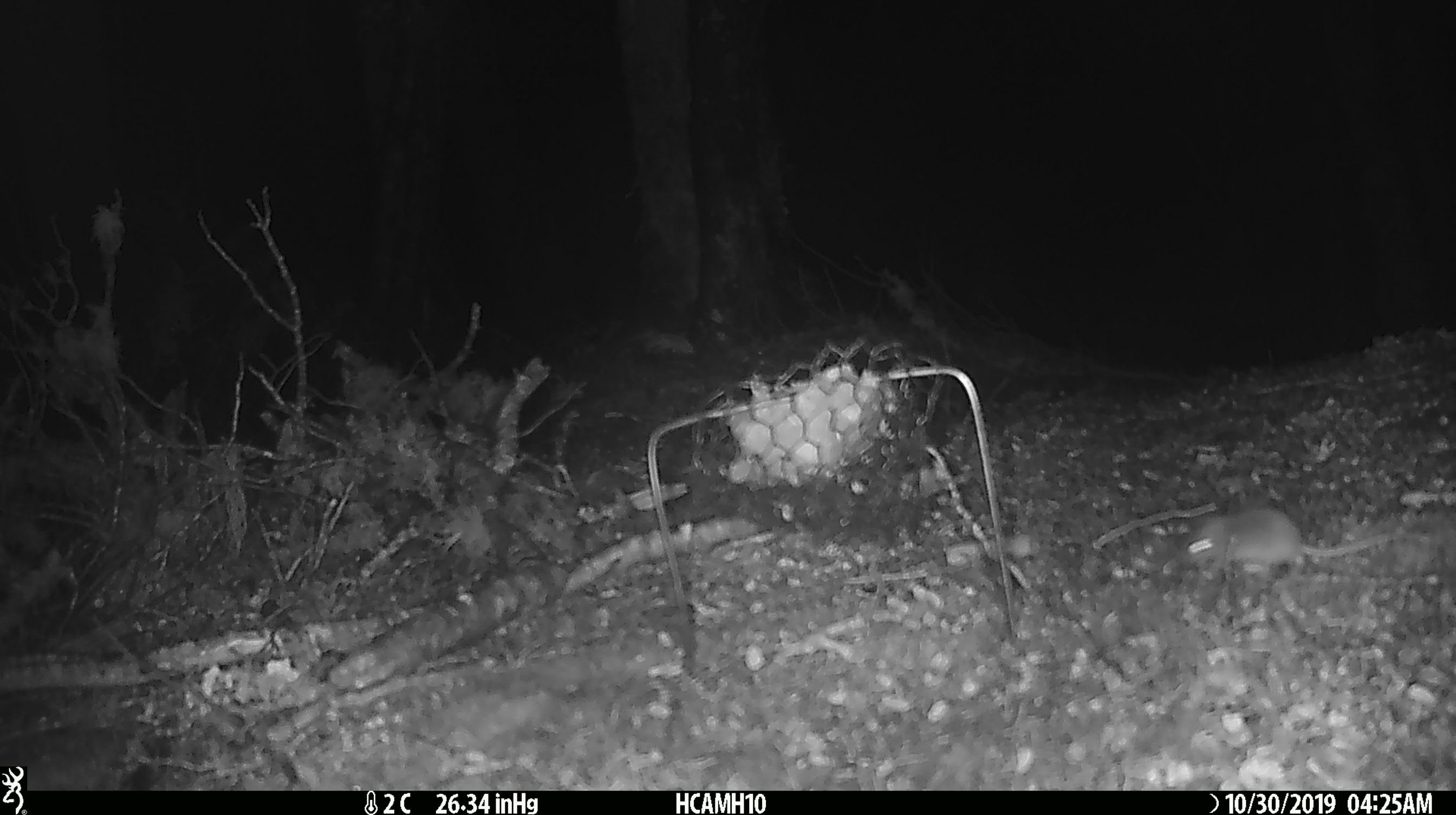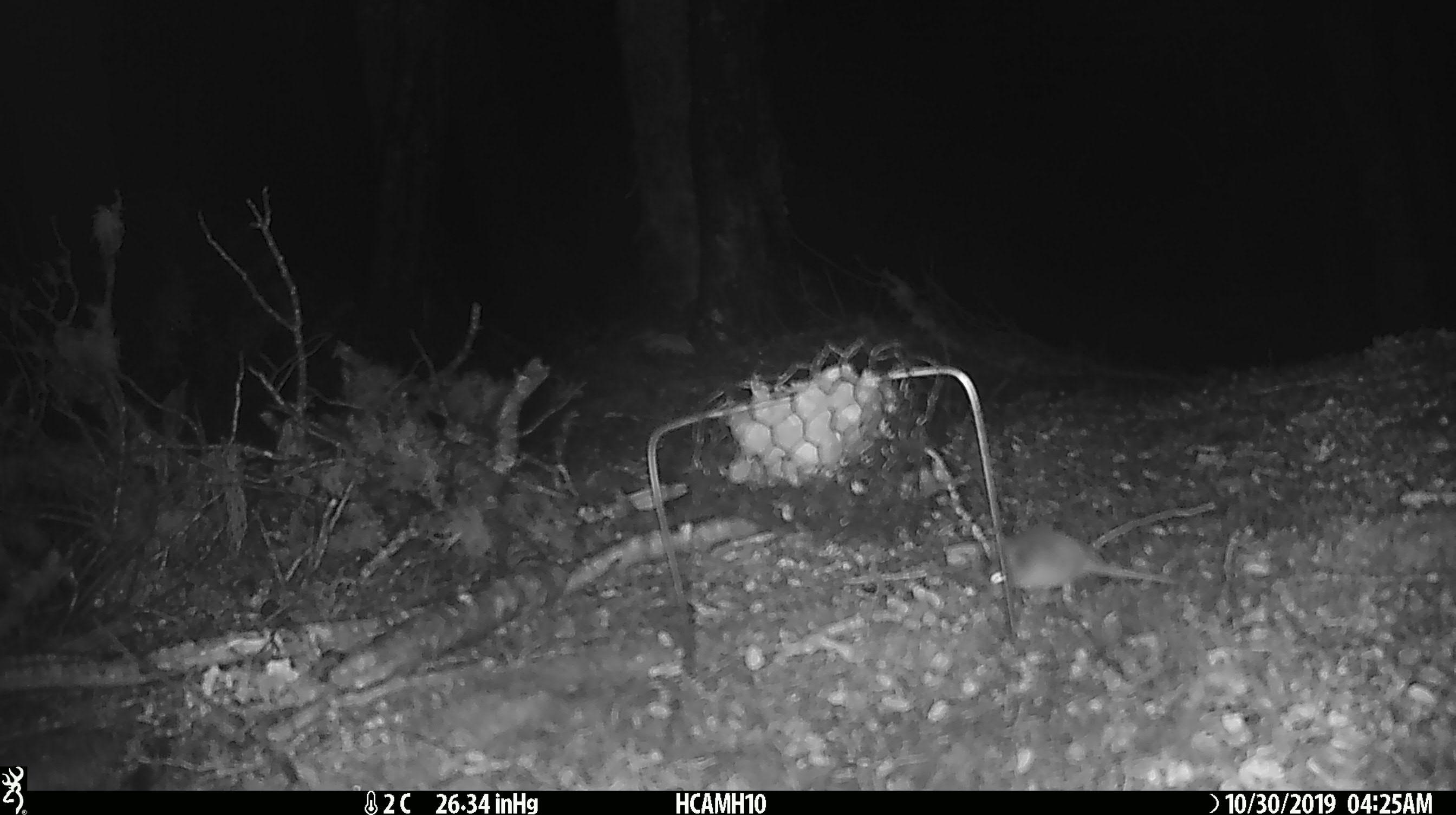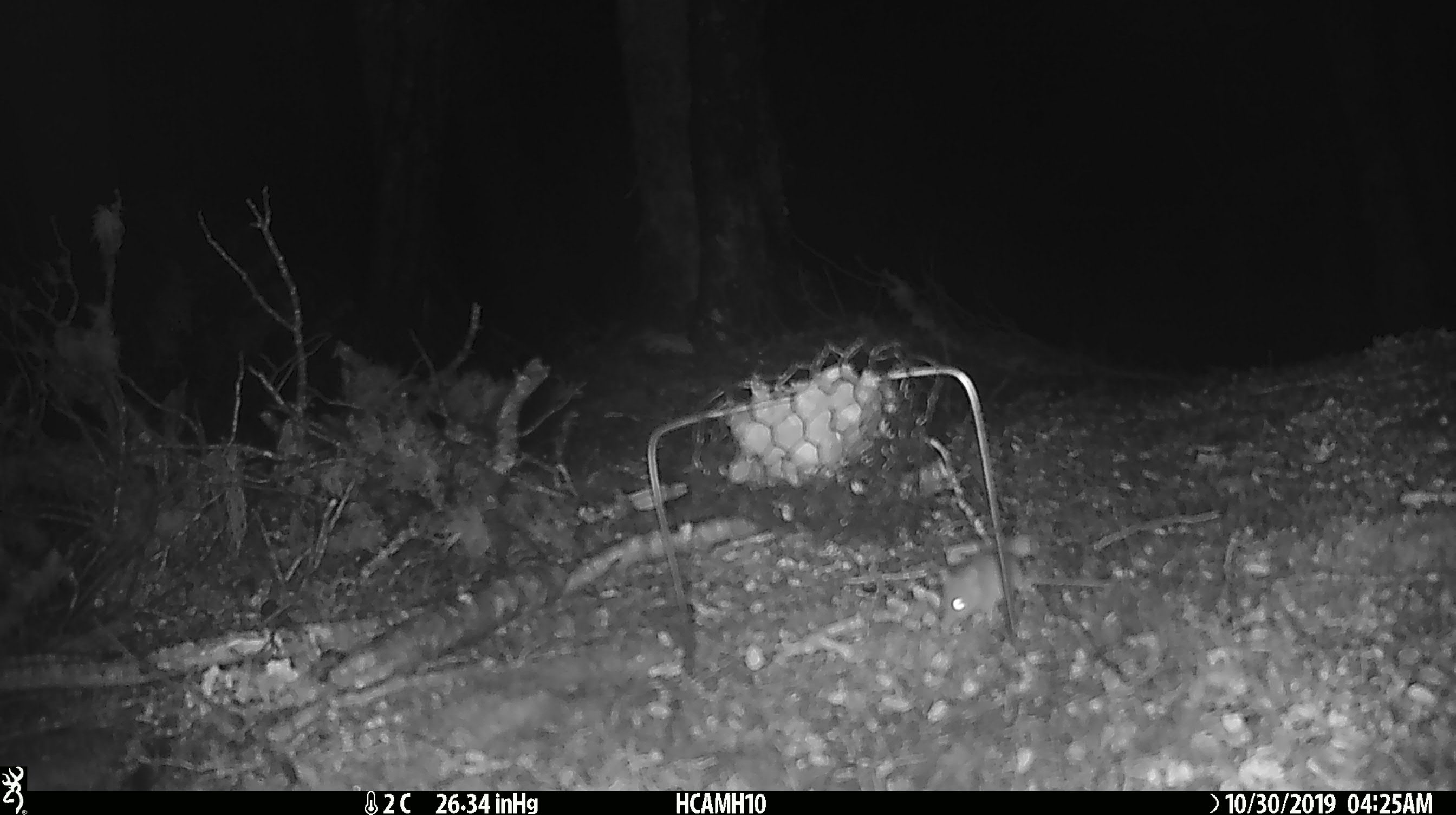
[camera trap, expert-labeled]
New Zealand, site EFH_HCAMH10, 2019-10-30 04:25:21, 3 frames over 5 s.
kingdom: Animalia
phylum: Chordata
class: Mammalia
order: Rodentia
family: Muridae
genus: Mus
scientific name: Mus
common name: mouse